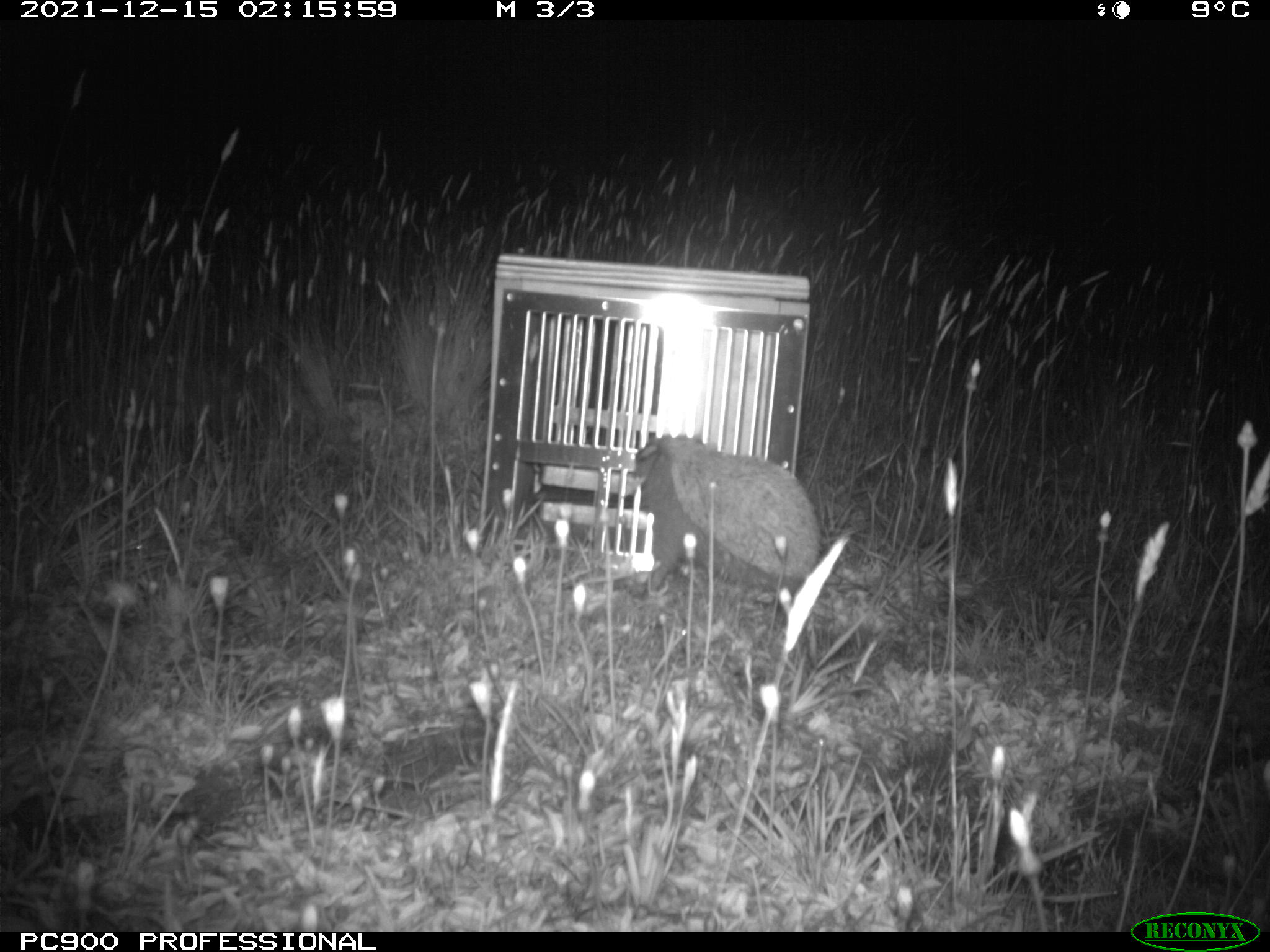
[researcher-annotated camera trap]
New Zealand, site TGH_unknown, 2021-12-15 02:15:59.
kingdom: Animalia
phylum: Chordata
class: Mammalia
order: Eulipotyphla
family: Erinaceidae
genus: Erinaceus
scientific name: Erinaceus europaeus europaeus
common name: european hedgehog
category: hedgehog